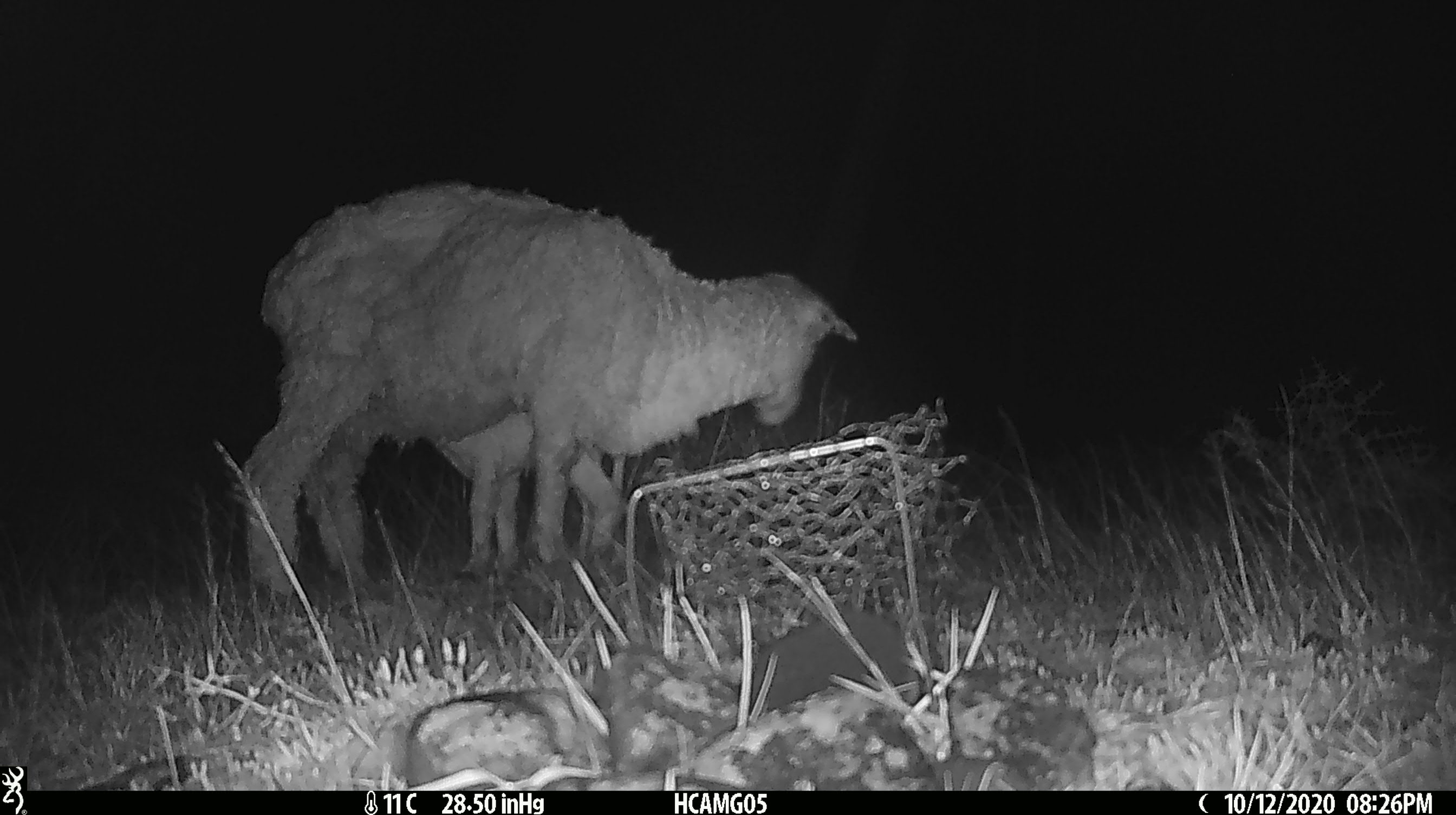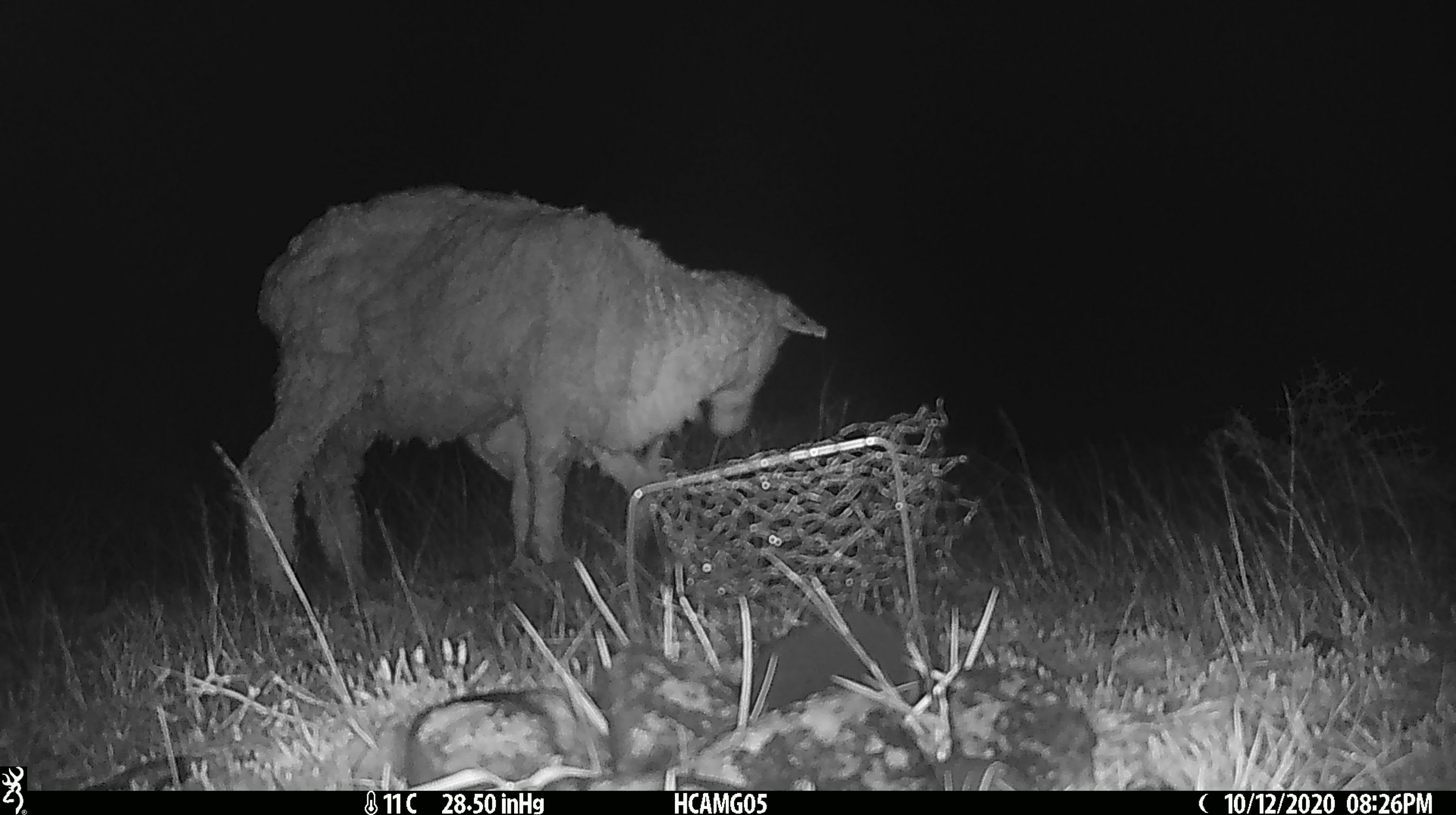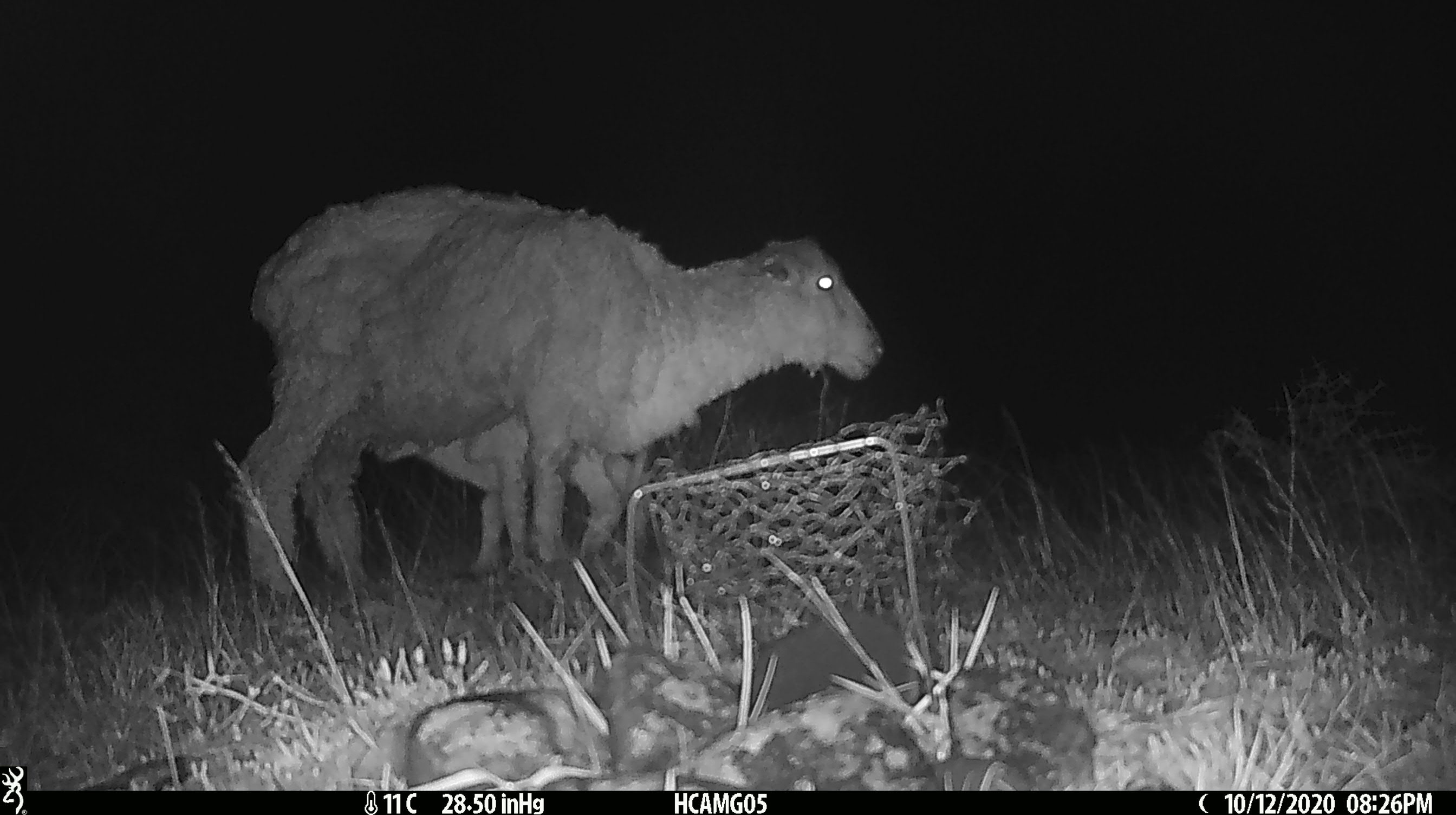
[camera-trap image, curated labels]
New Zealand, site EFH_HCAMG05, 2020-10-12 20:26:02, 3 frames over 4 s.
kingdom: Animalia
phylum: Chordata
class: Mammalia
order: Artiodactyla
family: Bovidae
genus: Ovis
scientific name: Ovis aries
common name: domestic sheep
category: sheep